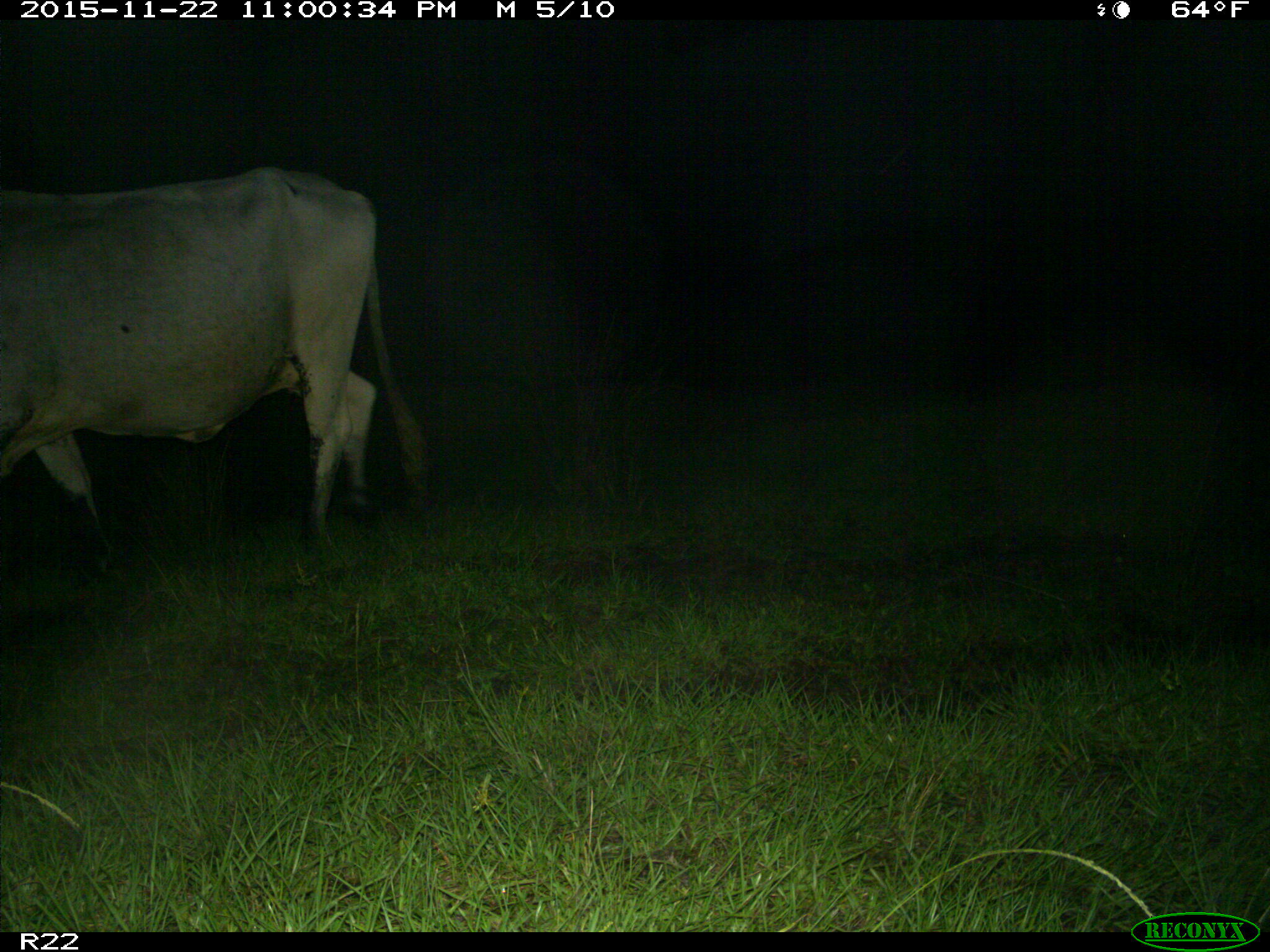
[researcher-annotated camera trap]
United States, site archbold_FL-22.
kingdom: Animalia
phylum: Chordata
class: Mammalia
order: Artiodactyla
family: Bovidae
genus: Bos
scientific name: Bos taurus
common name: domestic cow